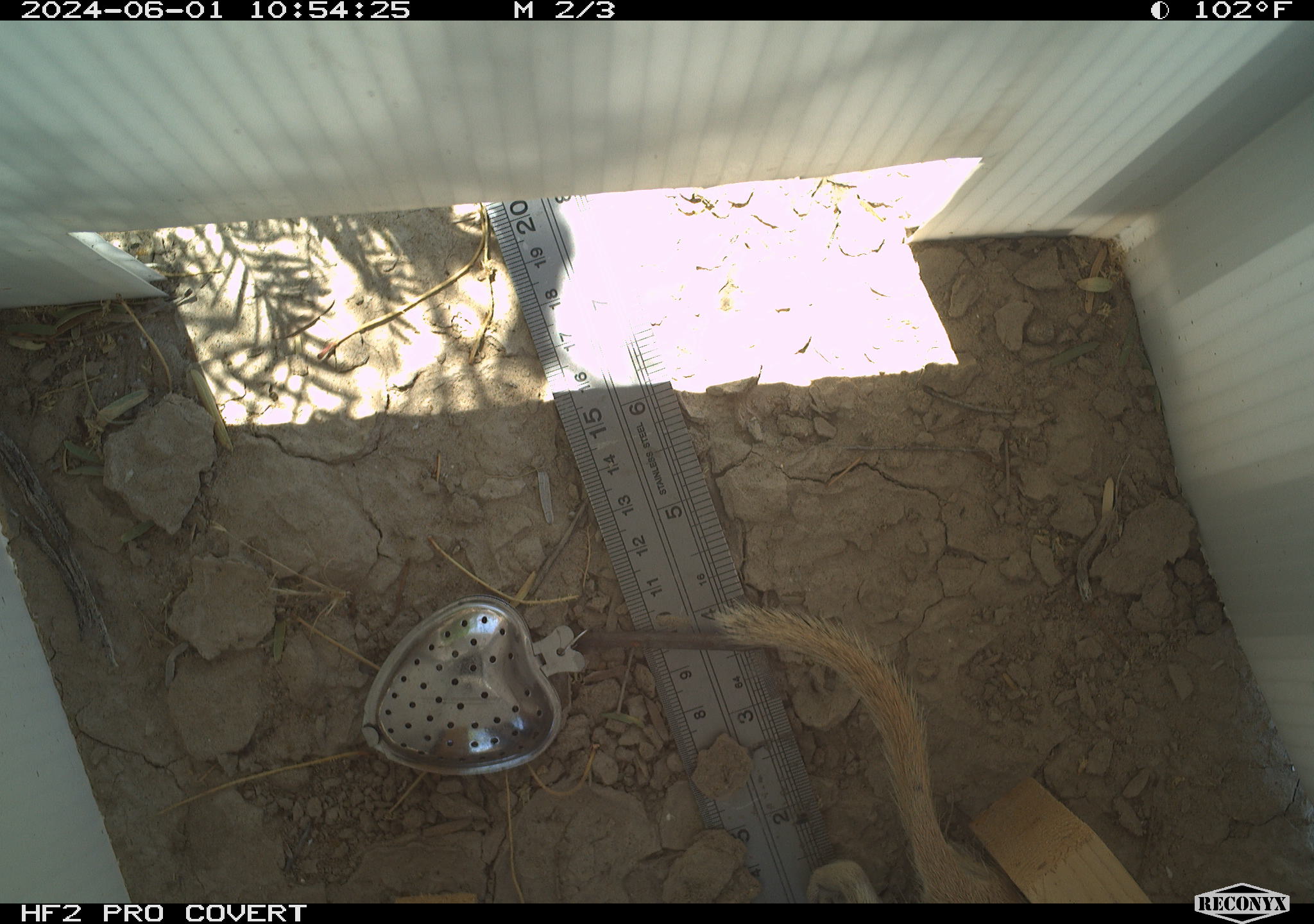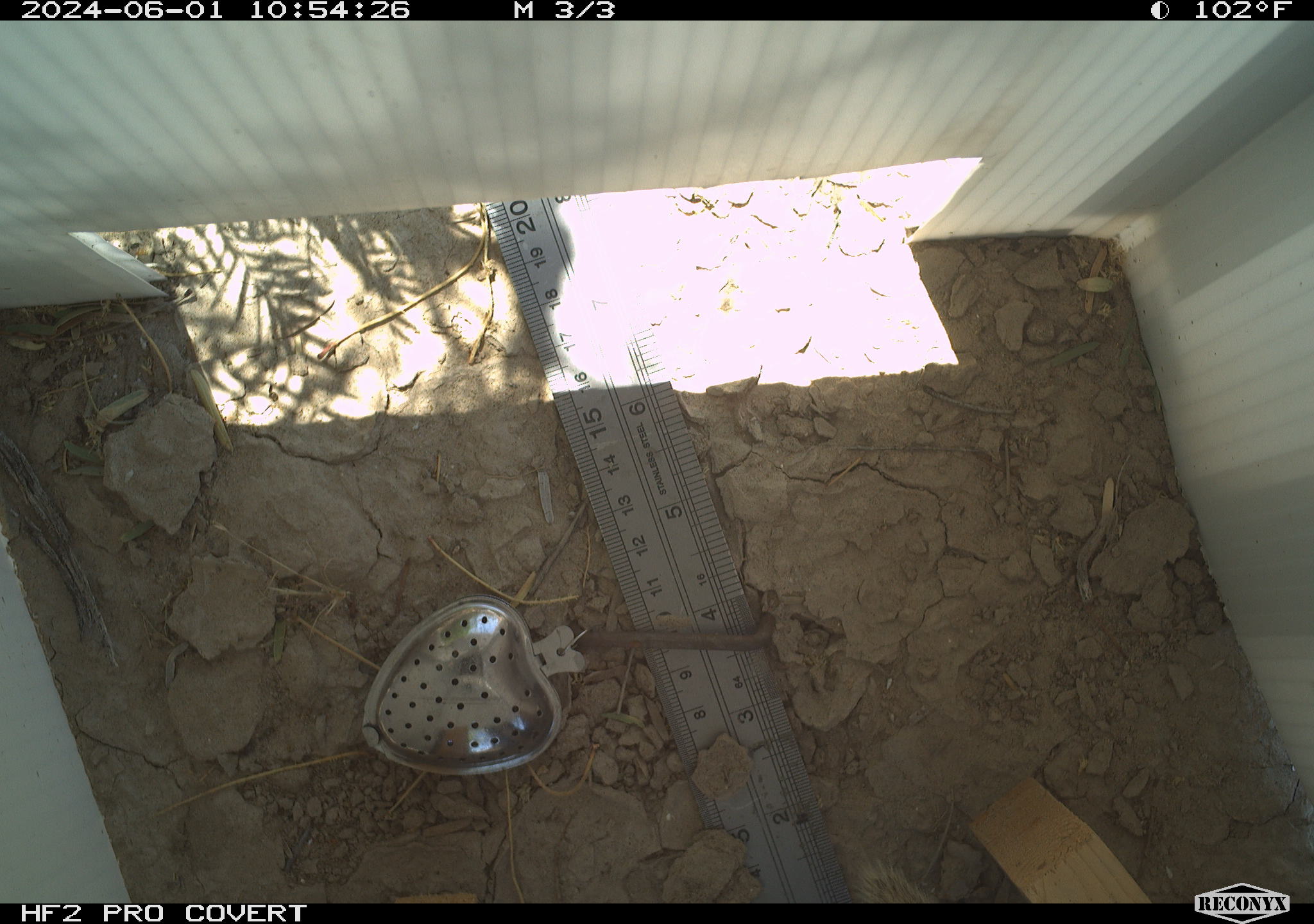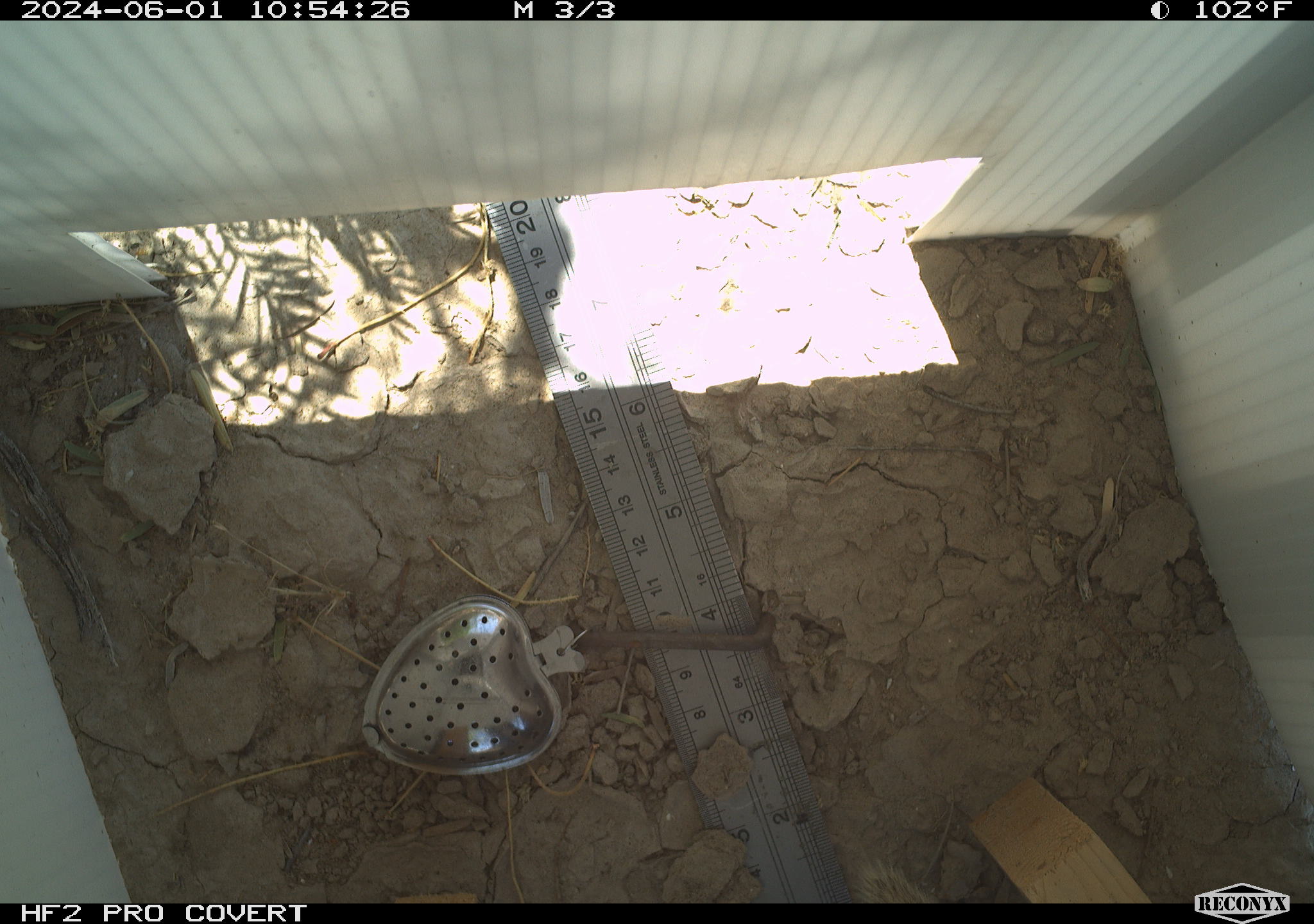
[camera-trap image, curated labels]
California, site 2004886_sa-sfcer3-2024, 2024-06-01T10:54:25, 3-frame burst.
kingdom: Animalia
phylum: Chordata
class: Mammalia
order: Rodentia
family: Sciuridae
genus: Xerospermophilus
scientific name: Xerospermophilus tereticaudus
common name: round-tailed ground squirrel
Round-tailed ground squirrel (Xerospermophilus tereticaudus).